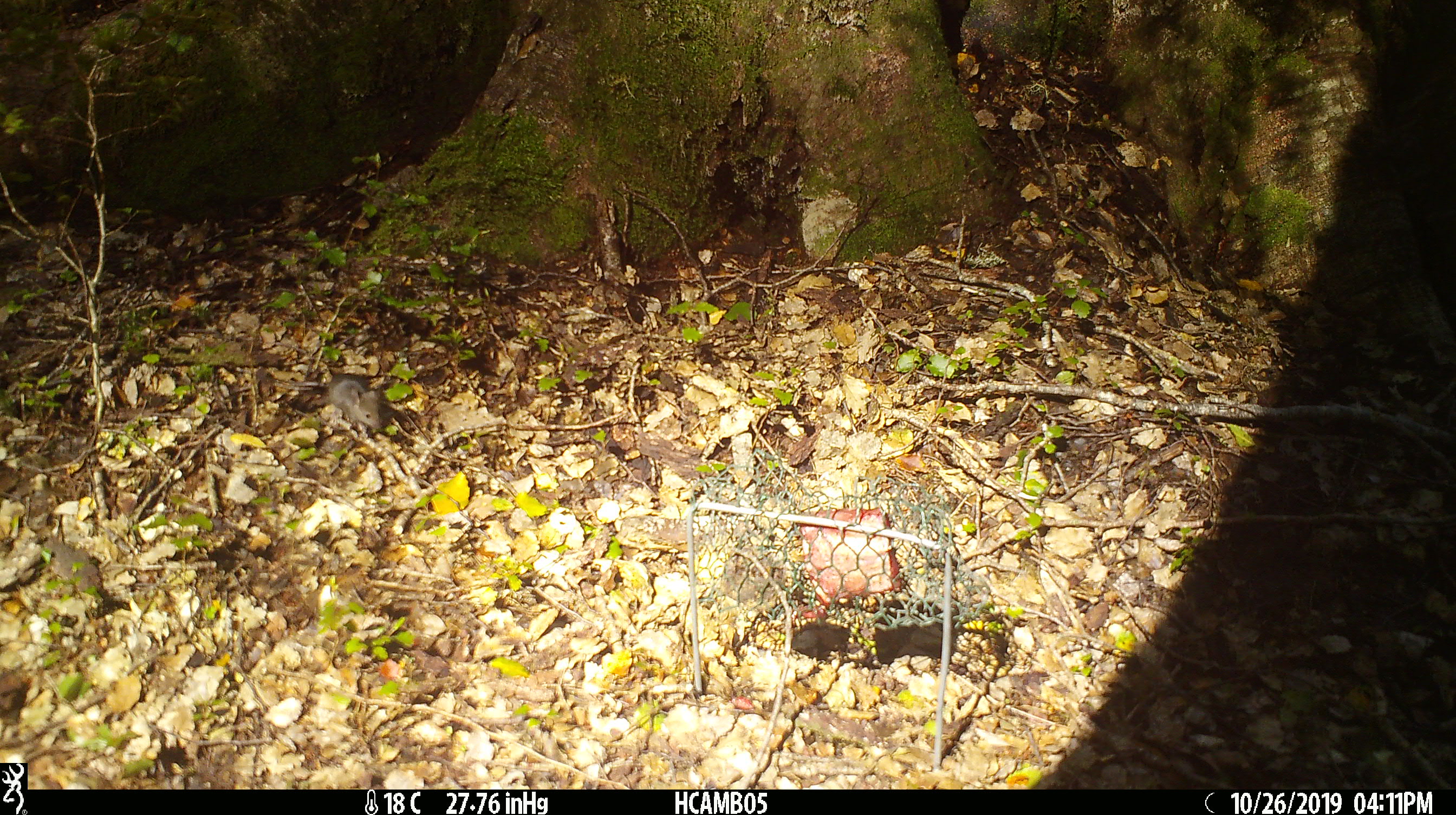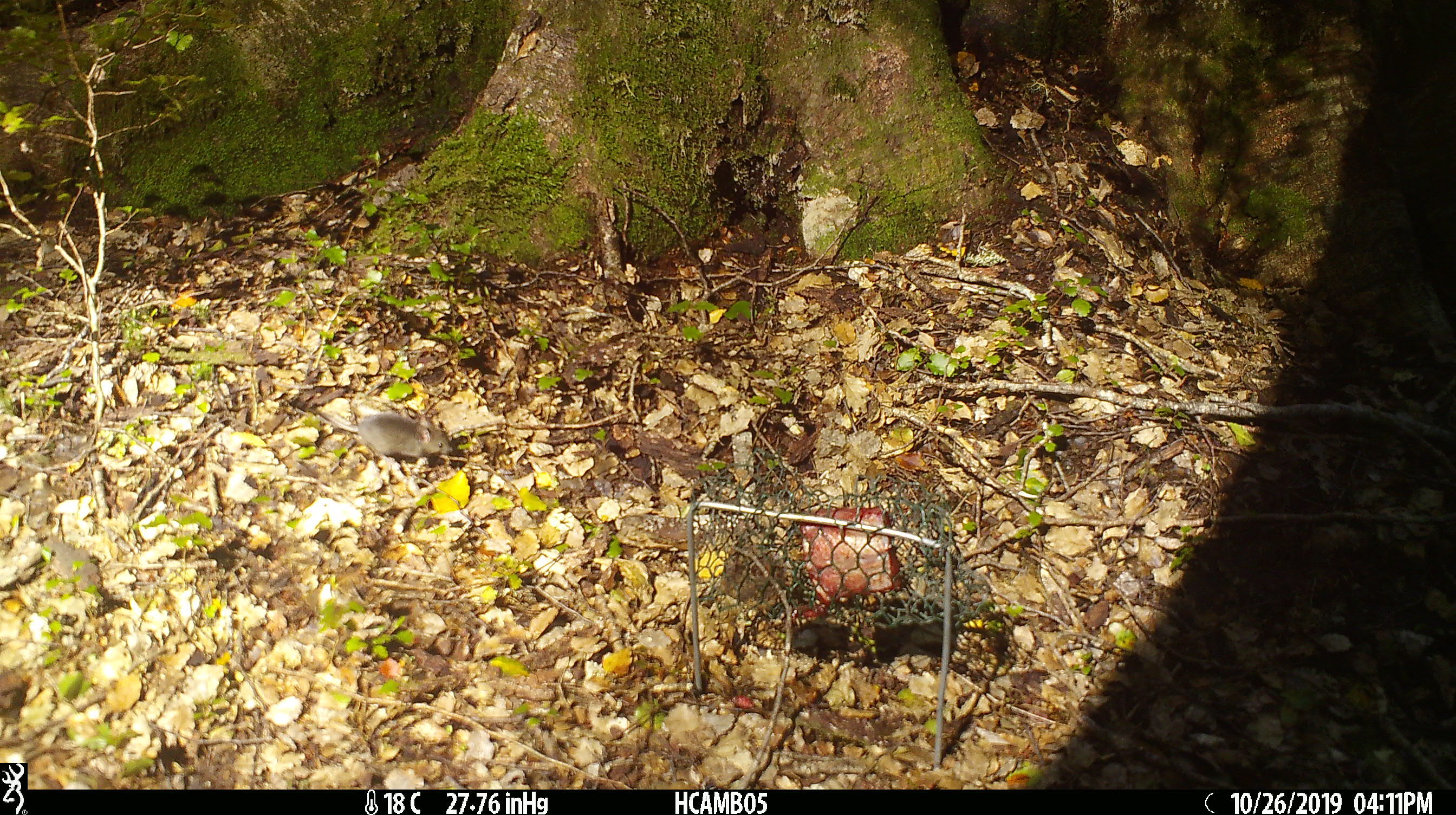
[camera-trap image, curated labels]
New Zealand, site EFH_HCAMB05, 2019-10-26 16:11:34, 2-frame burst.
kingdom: Animalia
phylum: Chordata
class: Mammalia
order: Rodentia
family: Muridae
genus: Mus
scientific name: Mus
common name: mouse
Mouse (Mus).